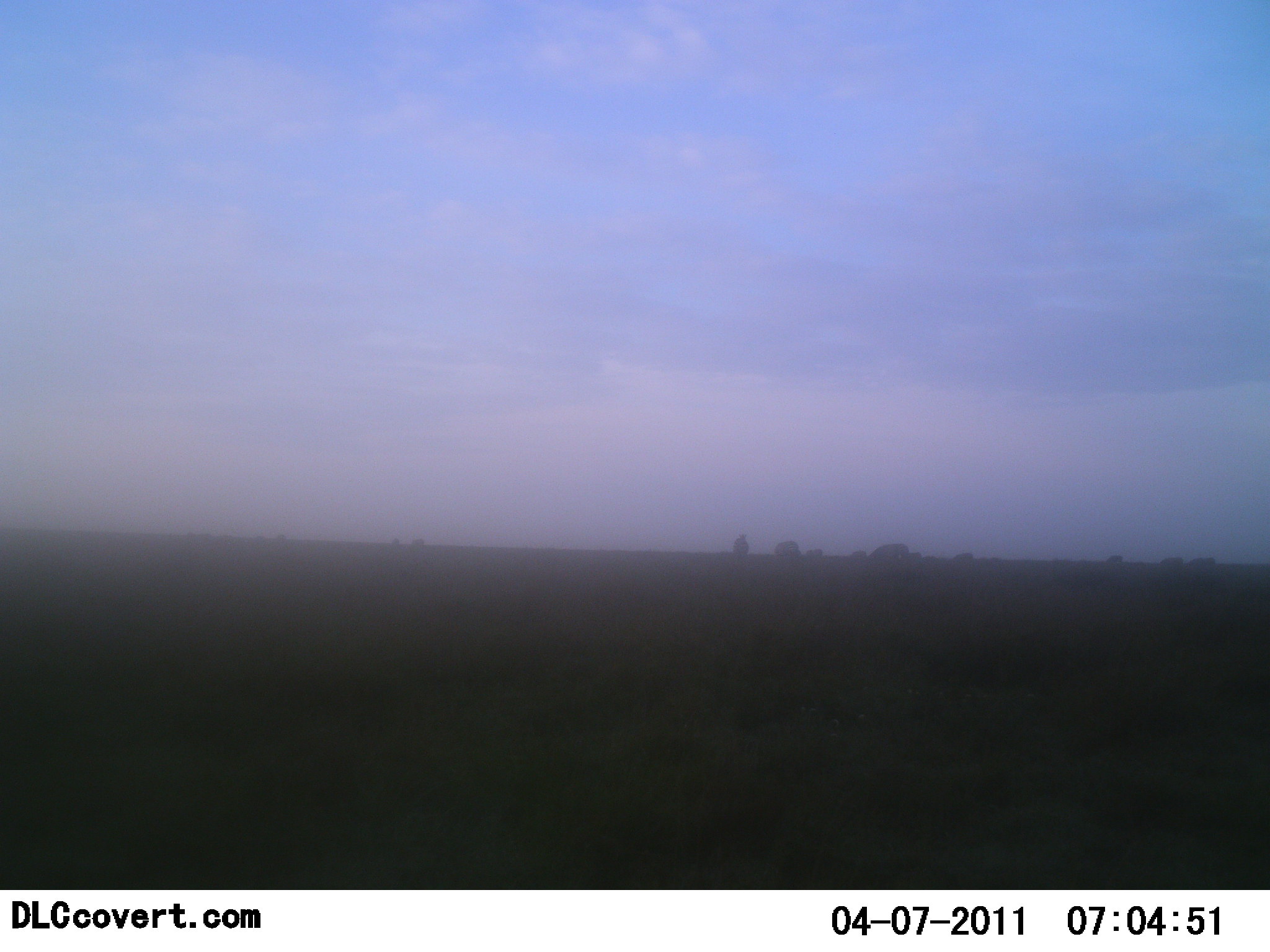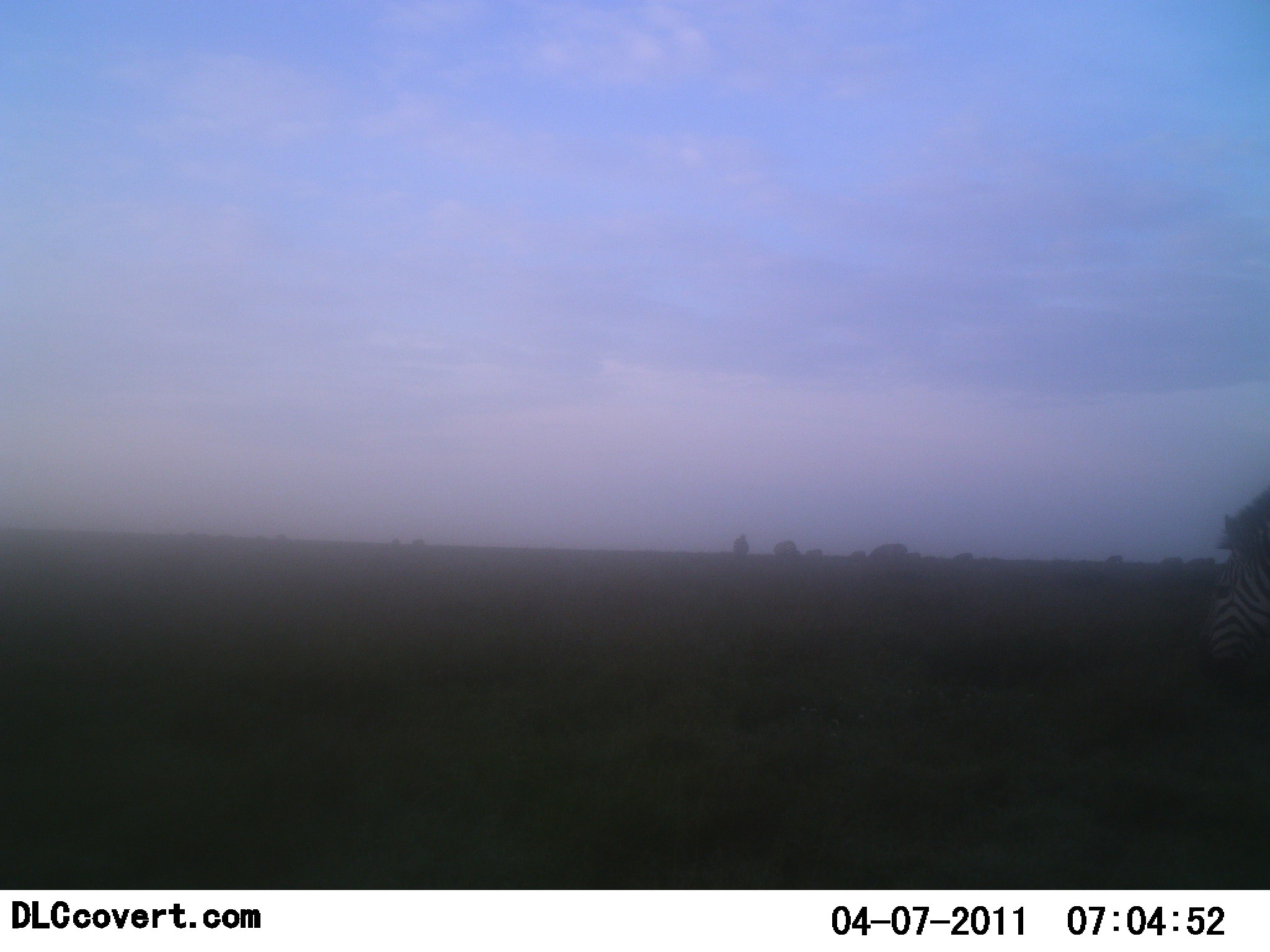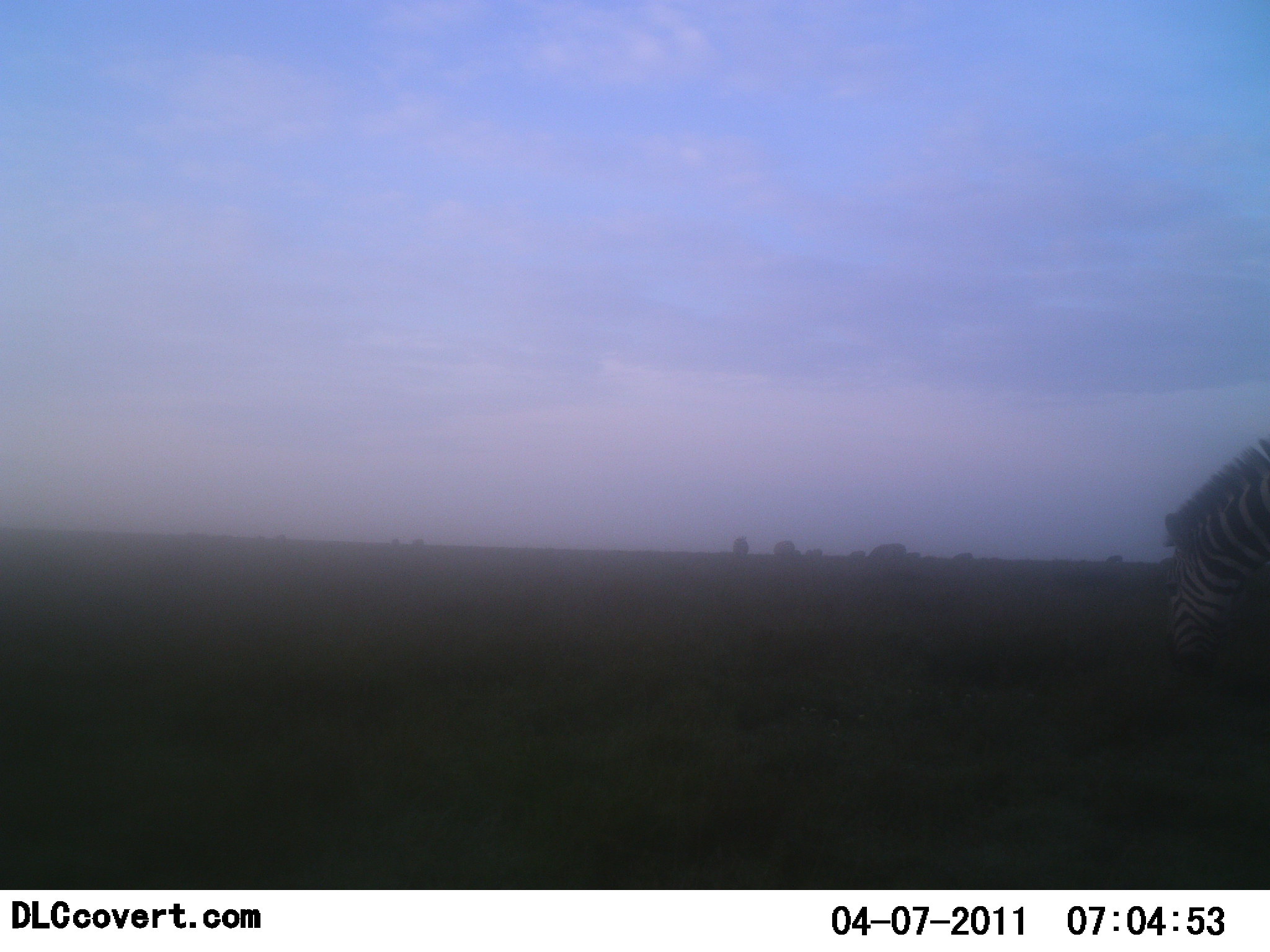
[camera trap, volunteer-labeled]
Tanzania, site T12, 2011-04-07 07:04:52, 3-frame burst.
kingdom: Animalia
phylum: Chordata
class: Mammalia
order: Perissodactyla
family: Equidae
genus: Equus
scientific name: Equus quagga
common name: plains zebra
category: zebra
Zebra (plains zebra) (Equus quagga), count 1. Behavior (volunteer vote fractions): standing 0%, resting 0%, moving 73%, interacting 0%. Young present (vote fraction): 0%. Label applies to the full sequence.